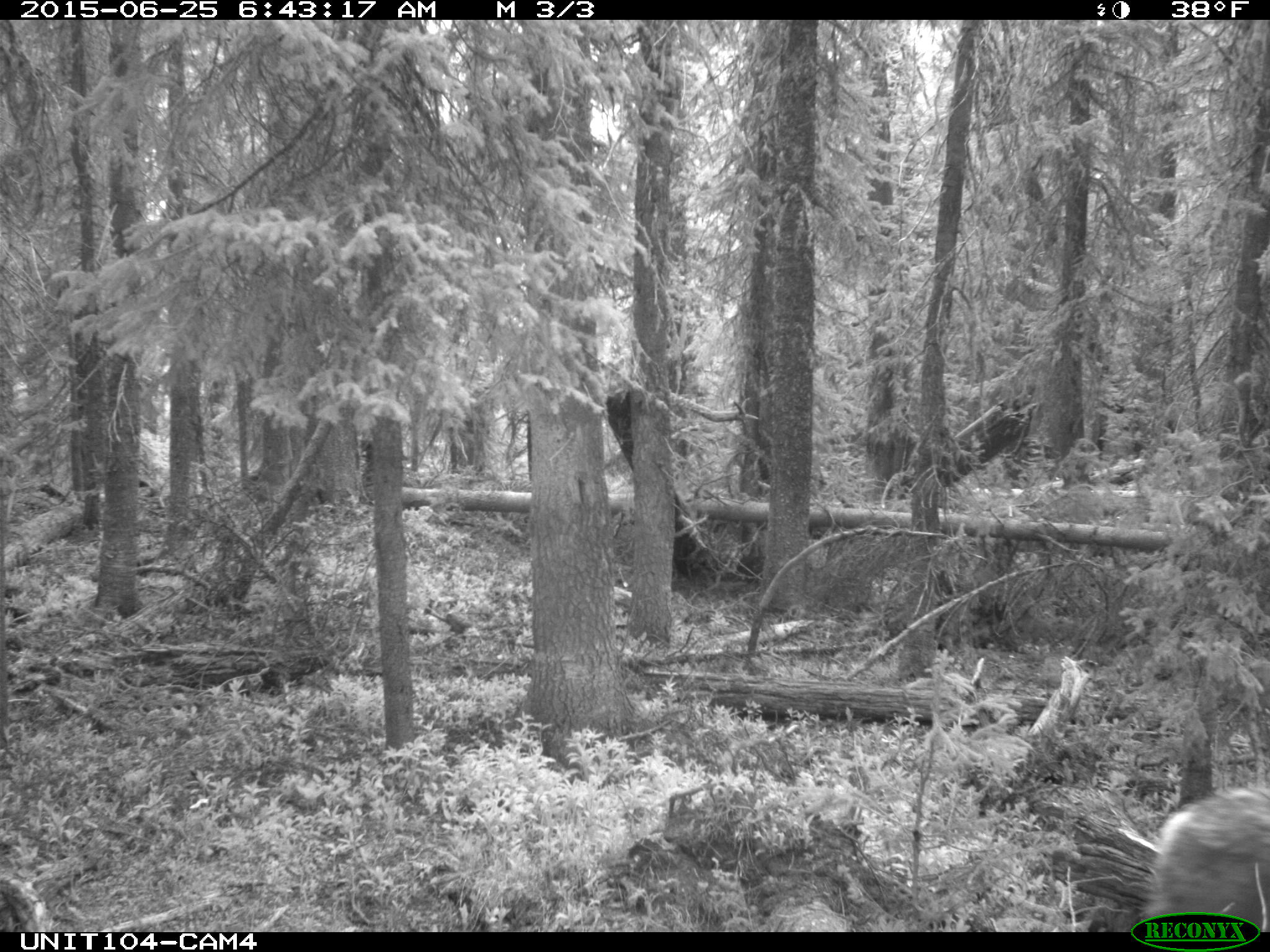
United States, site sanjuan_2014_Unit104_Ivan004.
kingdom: Animalia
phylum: Chordata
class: Mammalia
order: Artiodactyla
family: Cervidae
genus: Odocoileus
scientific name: Odocoileus hemionus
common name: mule deer